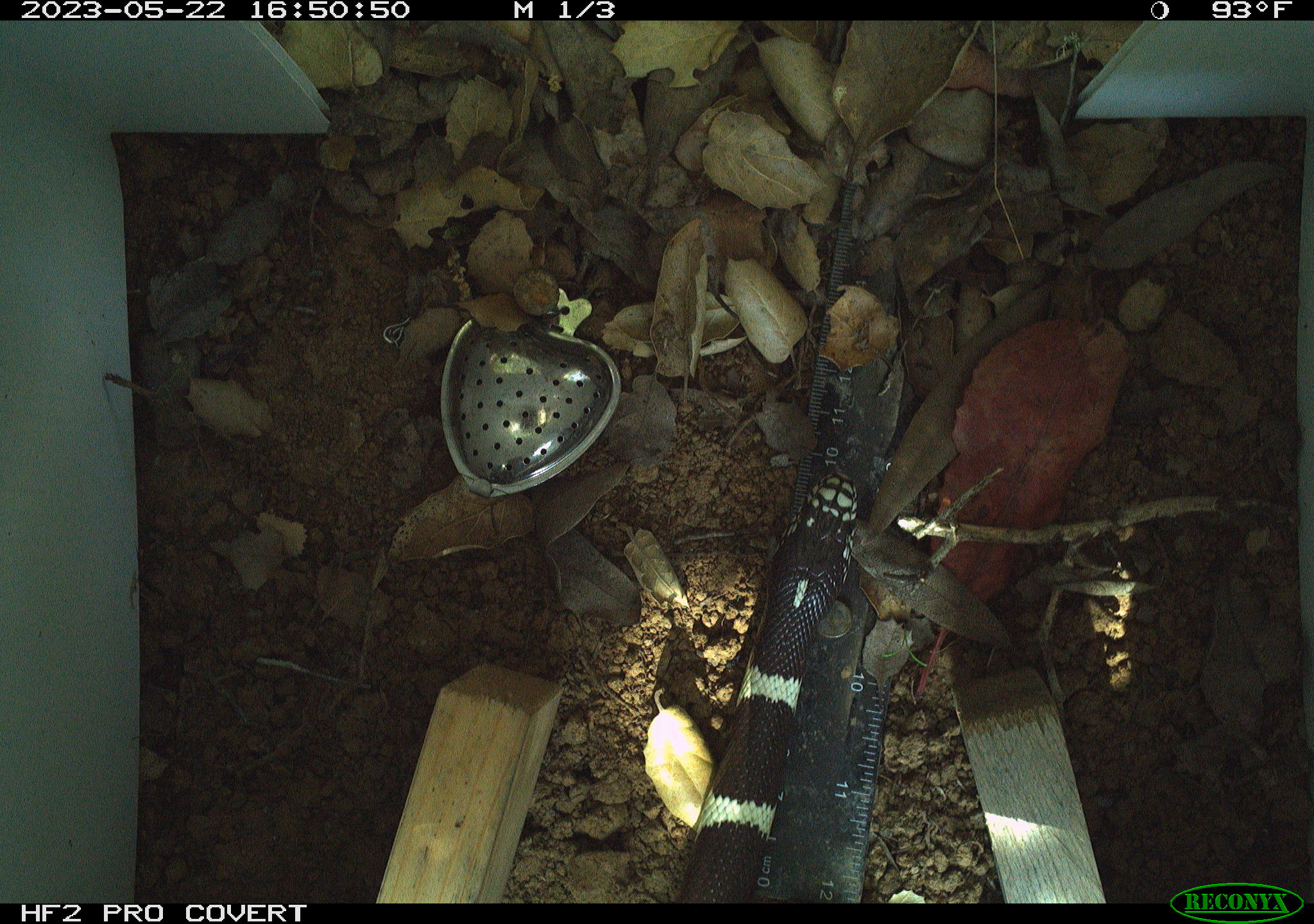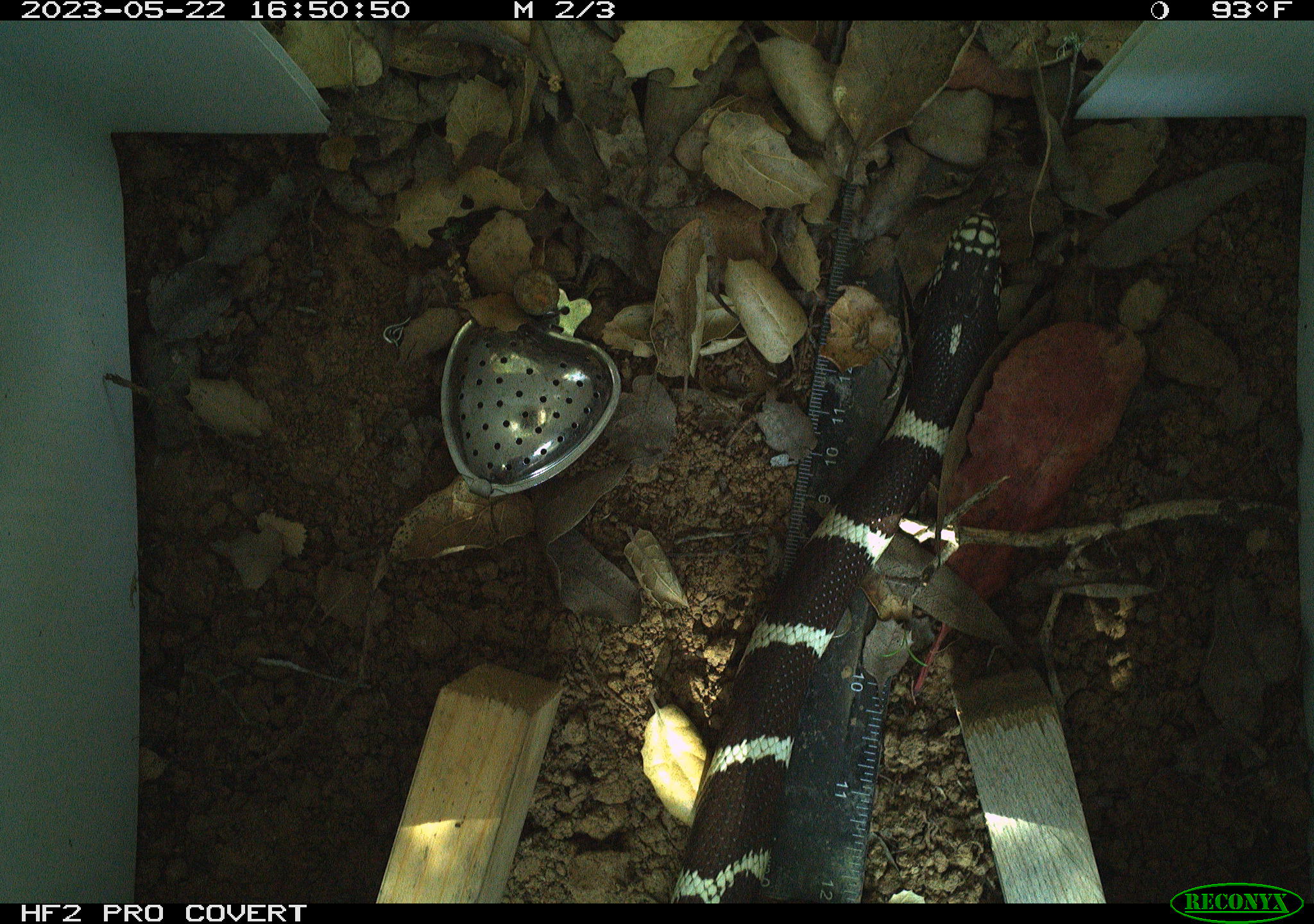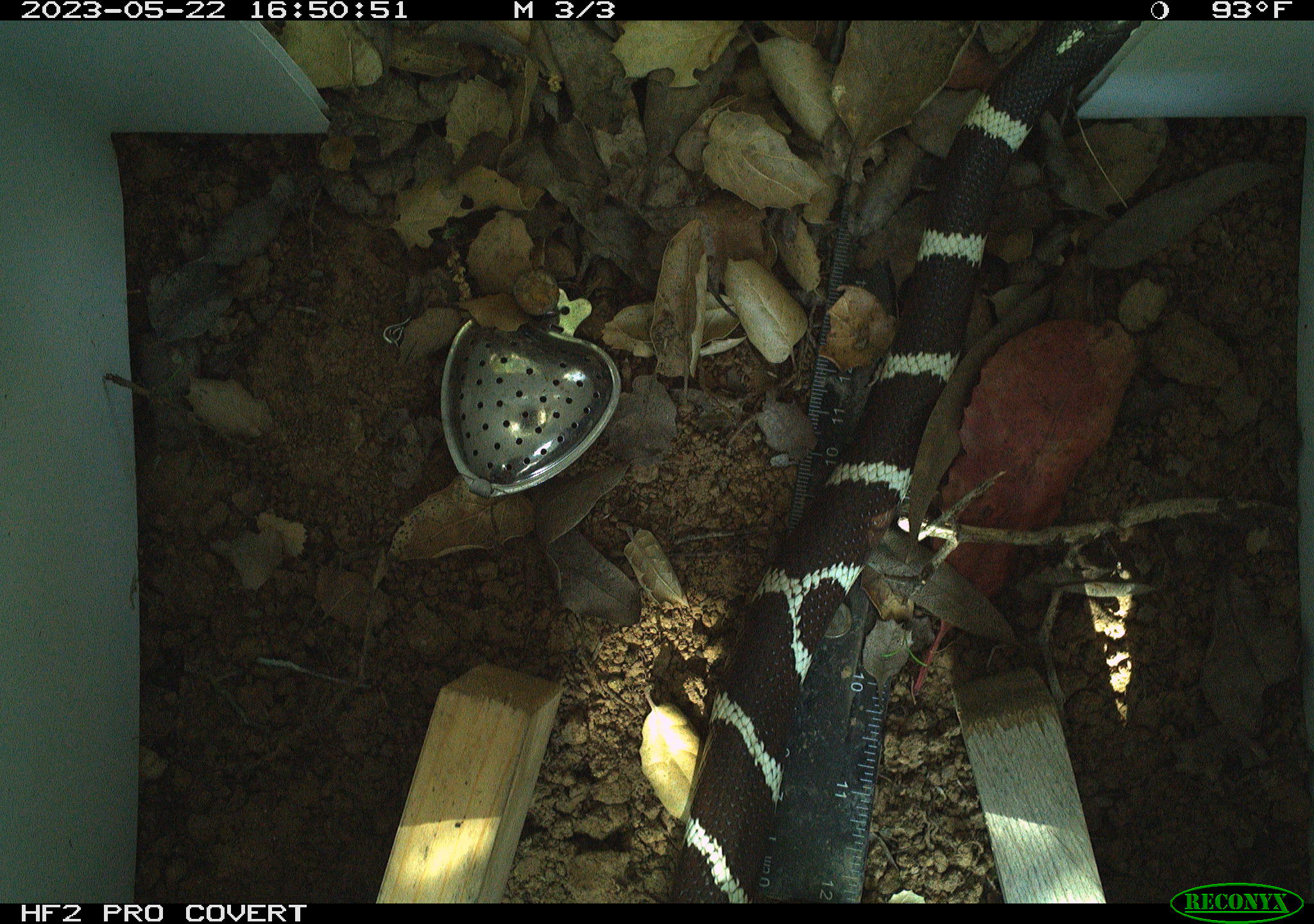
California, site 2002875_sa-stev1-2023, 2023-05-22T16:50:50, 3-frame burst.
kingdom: Animalia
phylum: Chordata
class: Reptilia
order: Squamata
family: Colubridae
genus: Lampropeltis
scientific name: Lampropeltis californiae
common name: california kingsnake